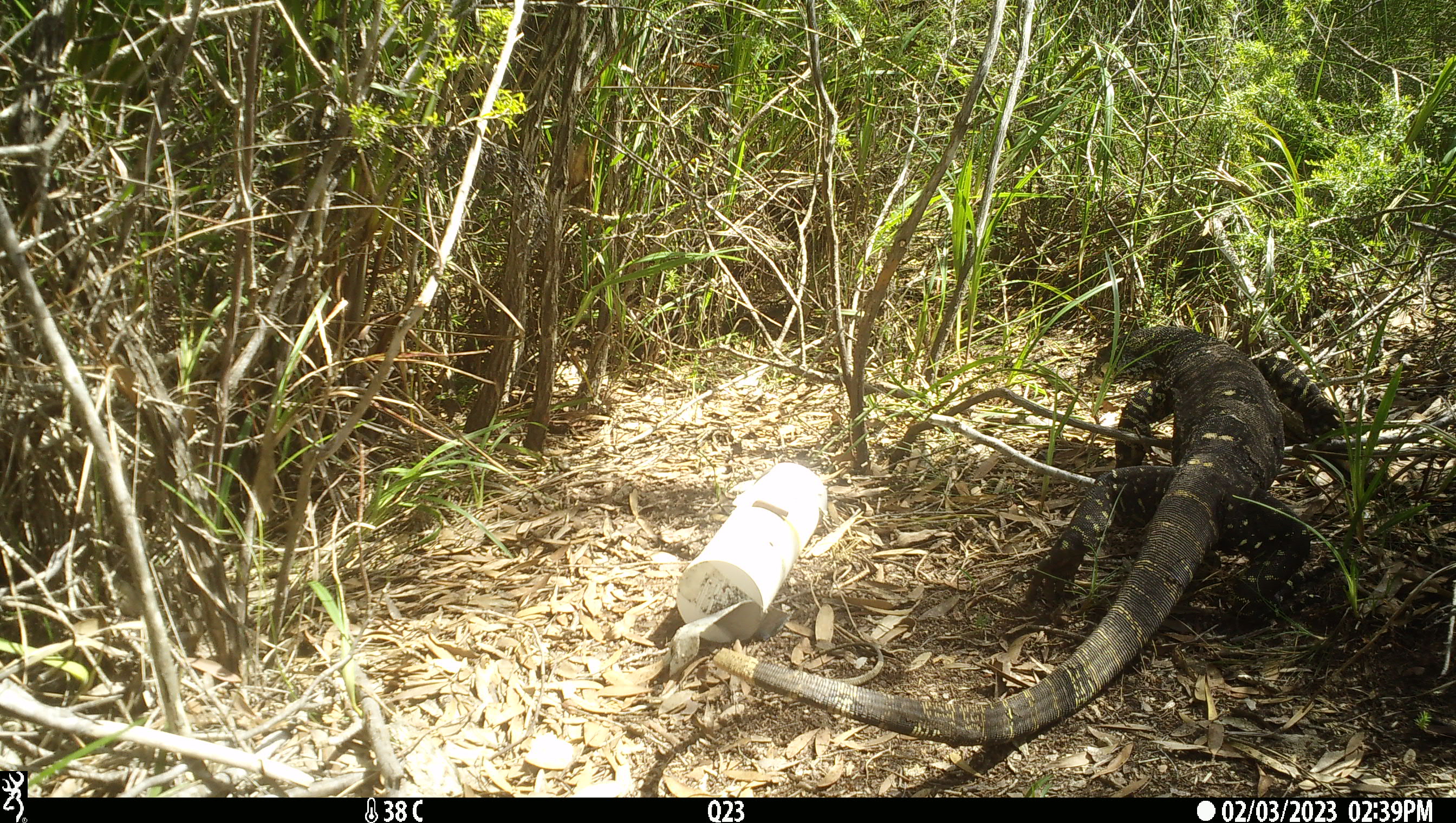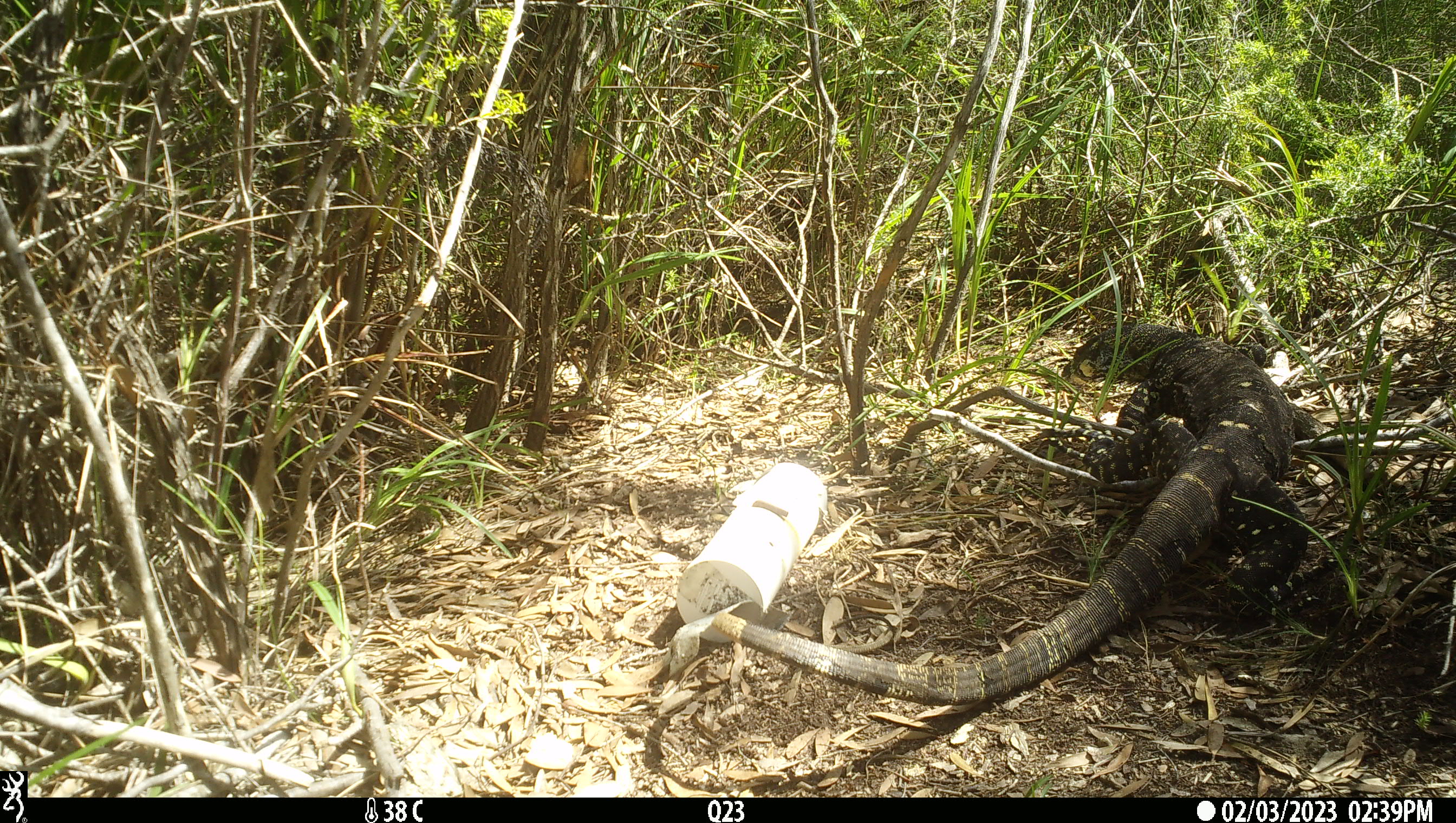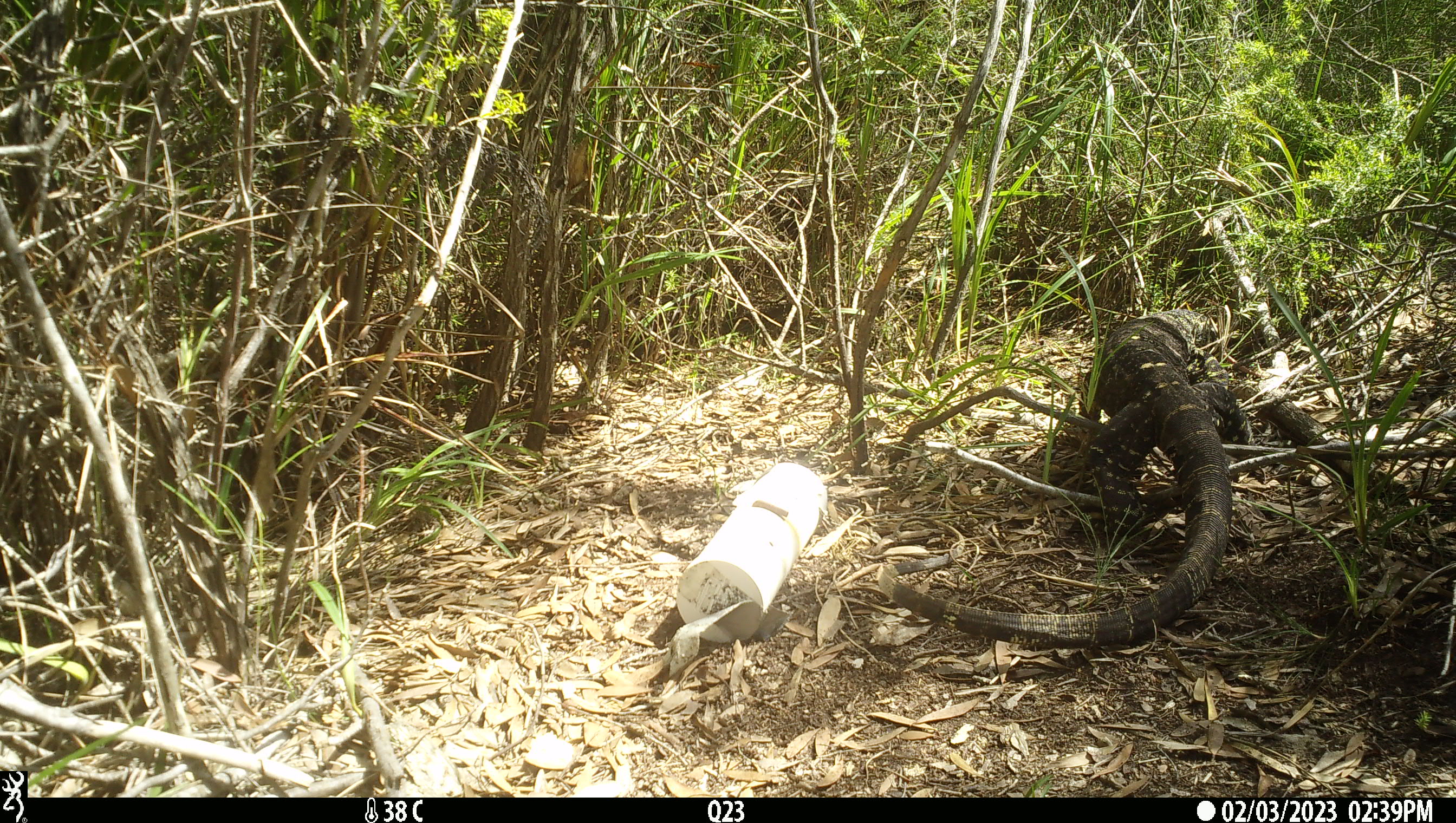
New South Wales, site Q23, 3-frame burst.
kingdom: Animalia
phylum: Chordata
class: Reptilia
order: Squamata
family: Varanidae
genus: Varanus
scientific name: Varanus varius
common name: lace monitor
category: goanna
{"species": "goanna (lace monitor) (Varanus varius)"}